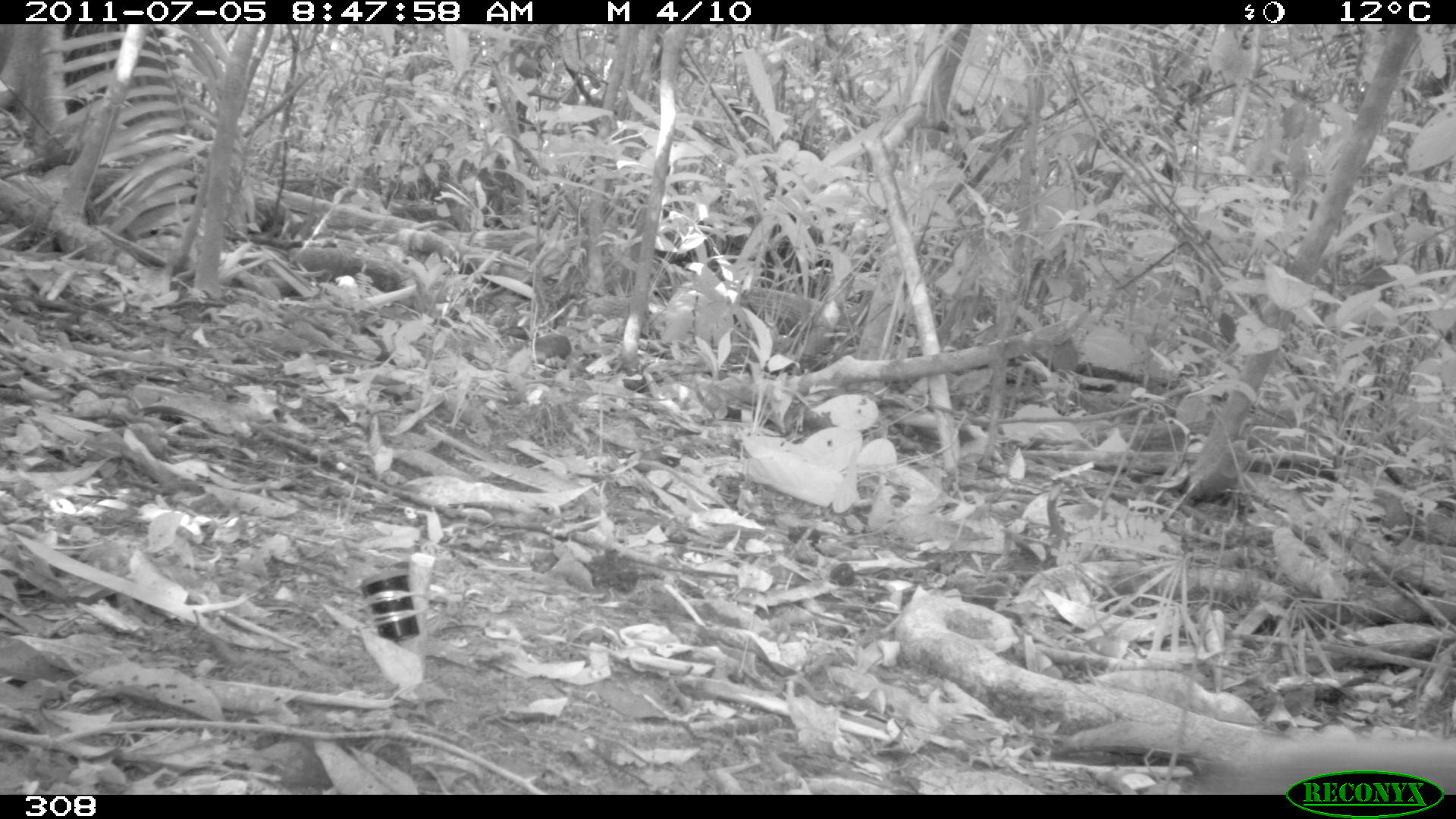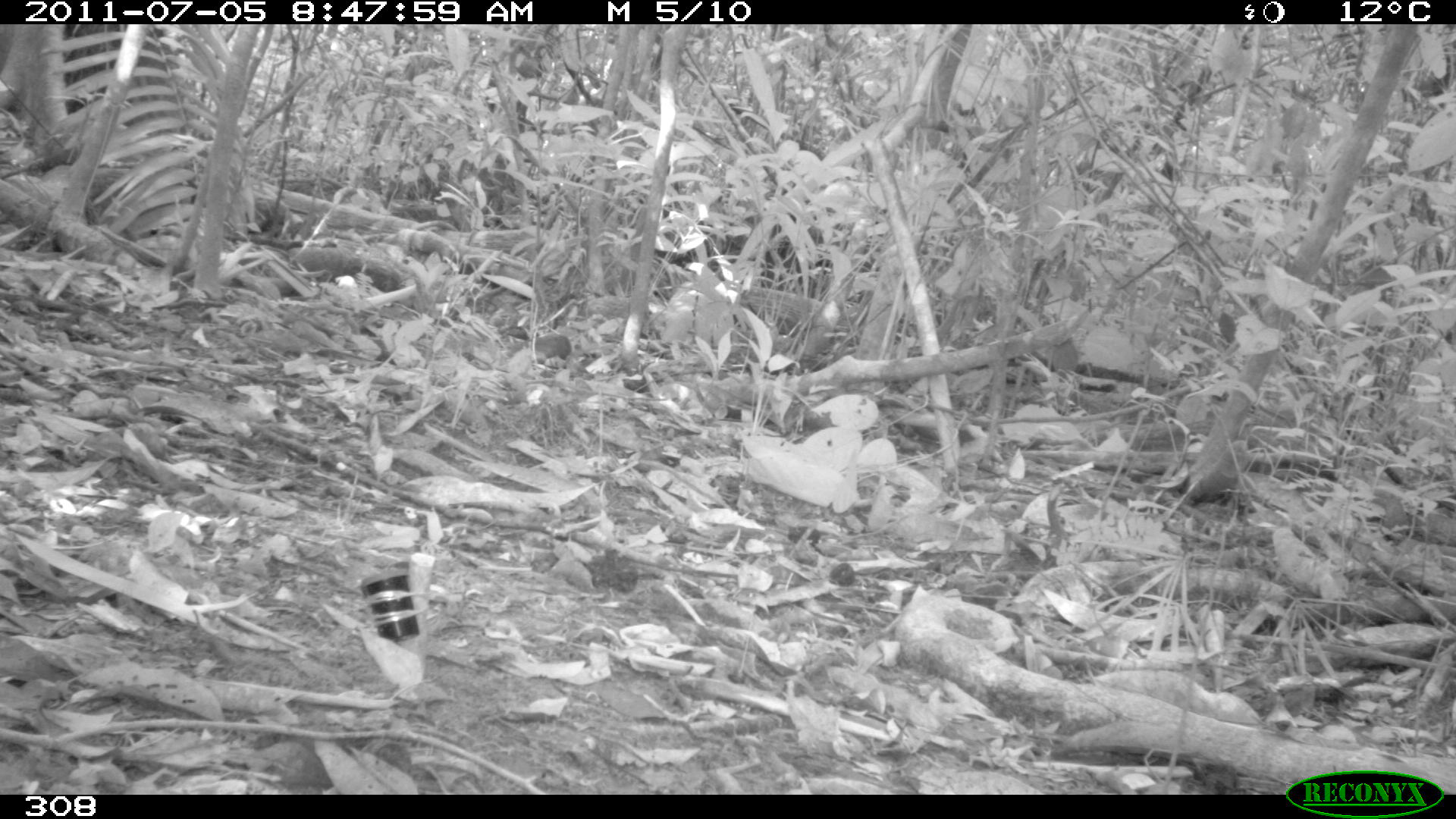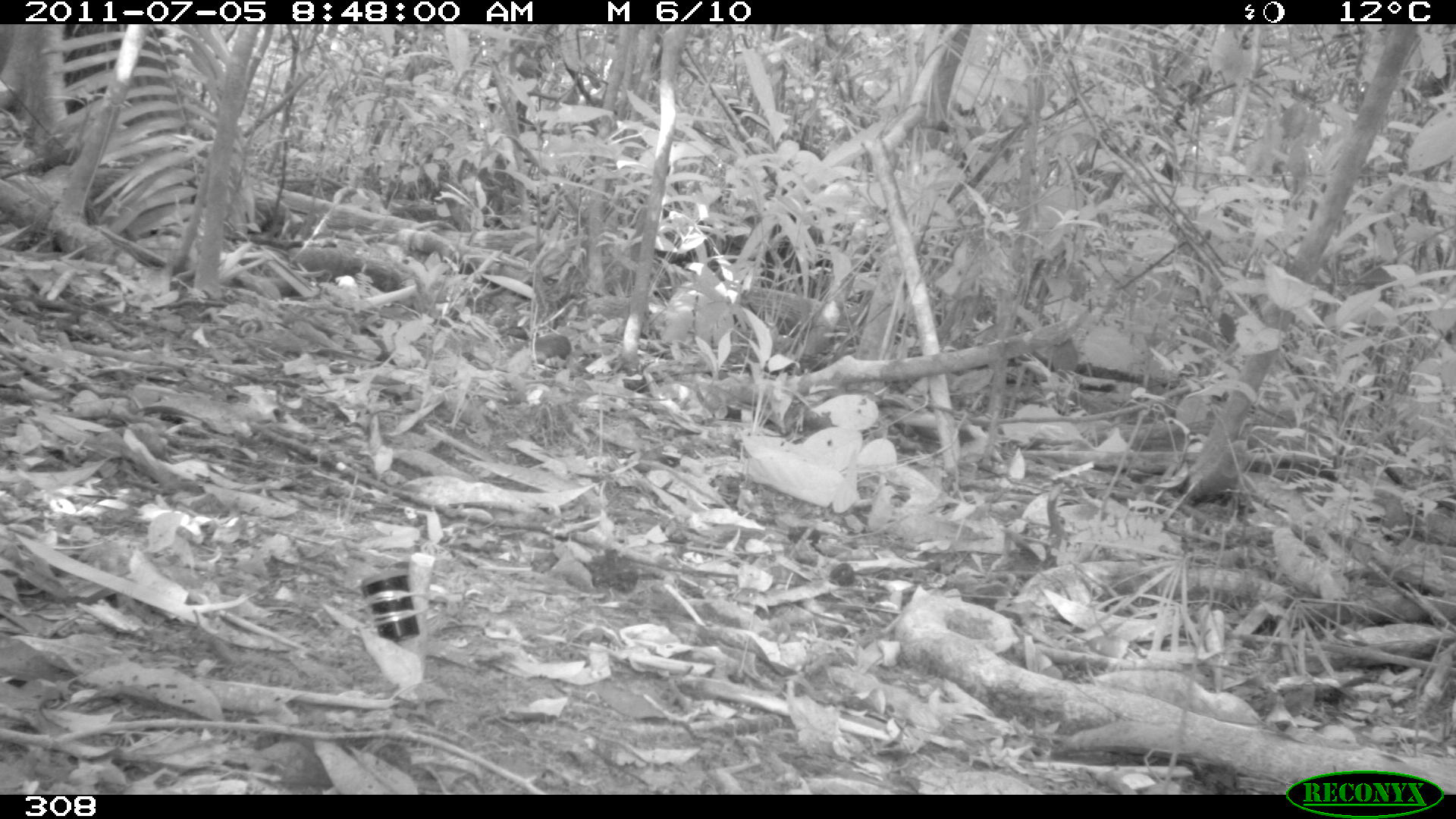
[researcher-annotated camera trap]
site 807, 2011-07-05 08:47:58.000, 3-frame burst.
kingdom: Animalia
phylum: Chordata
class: Mammalia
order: Rodentia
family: Sciuridae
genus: Sciurus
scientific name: Sciurus spadiceus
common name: southern amazon red squirrel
Sciurus spadiceus (southern amazon red squirrel).